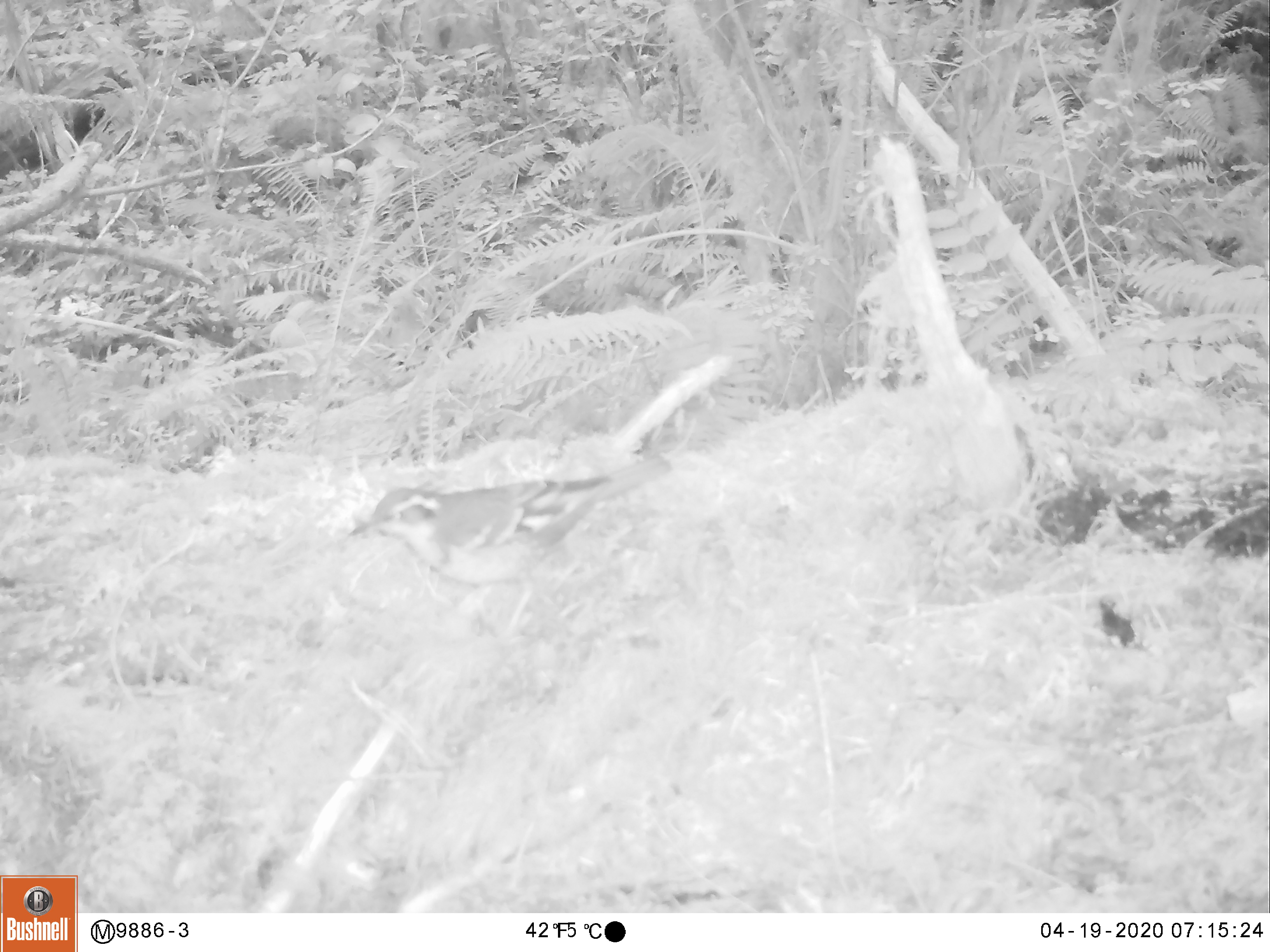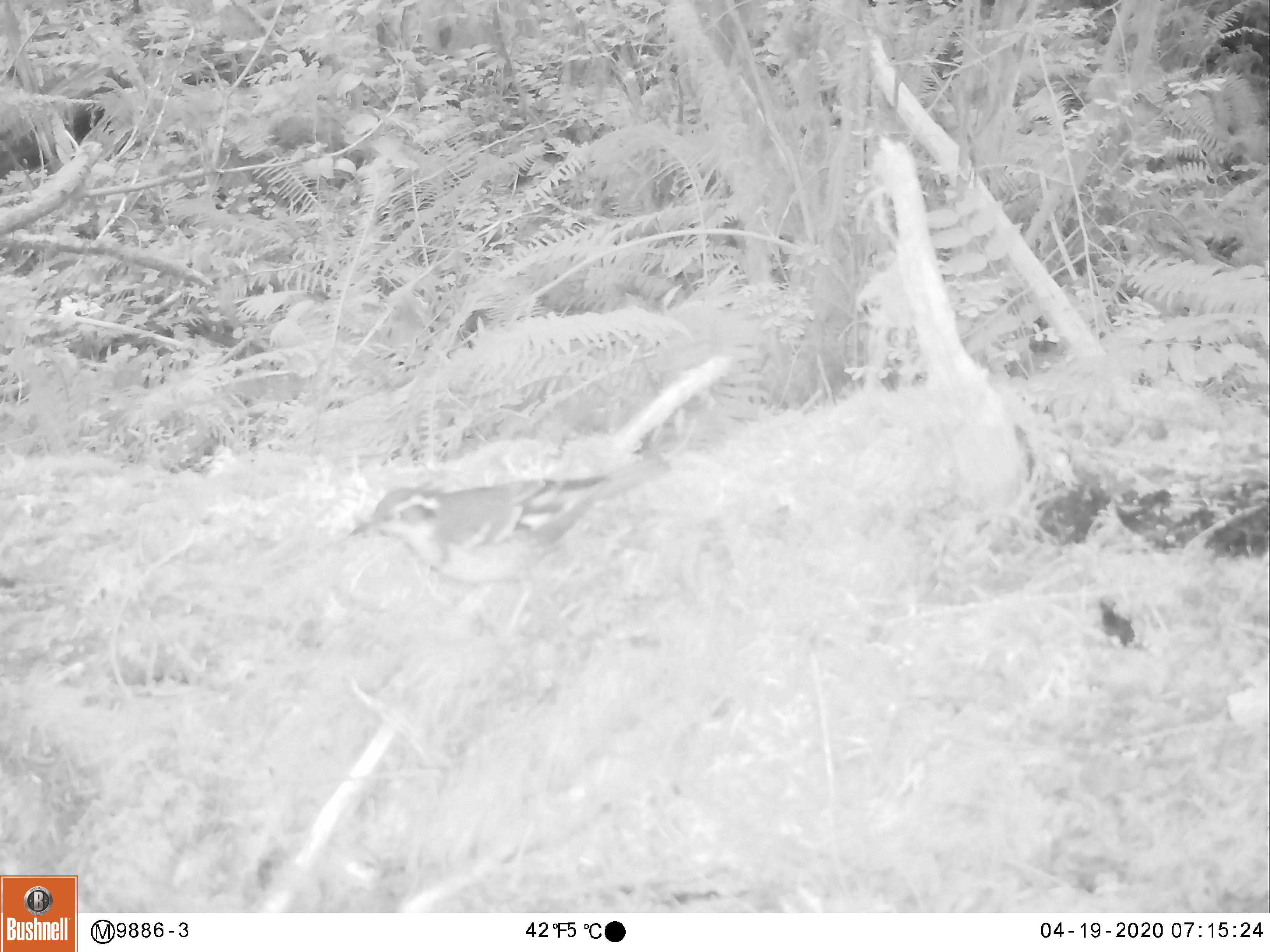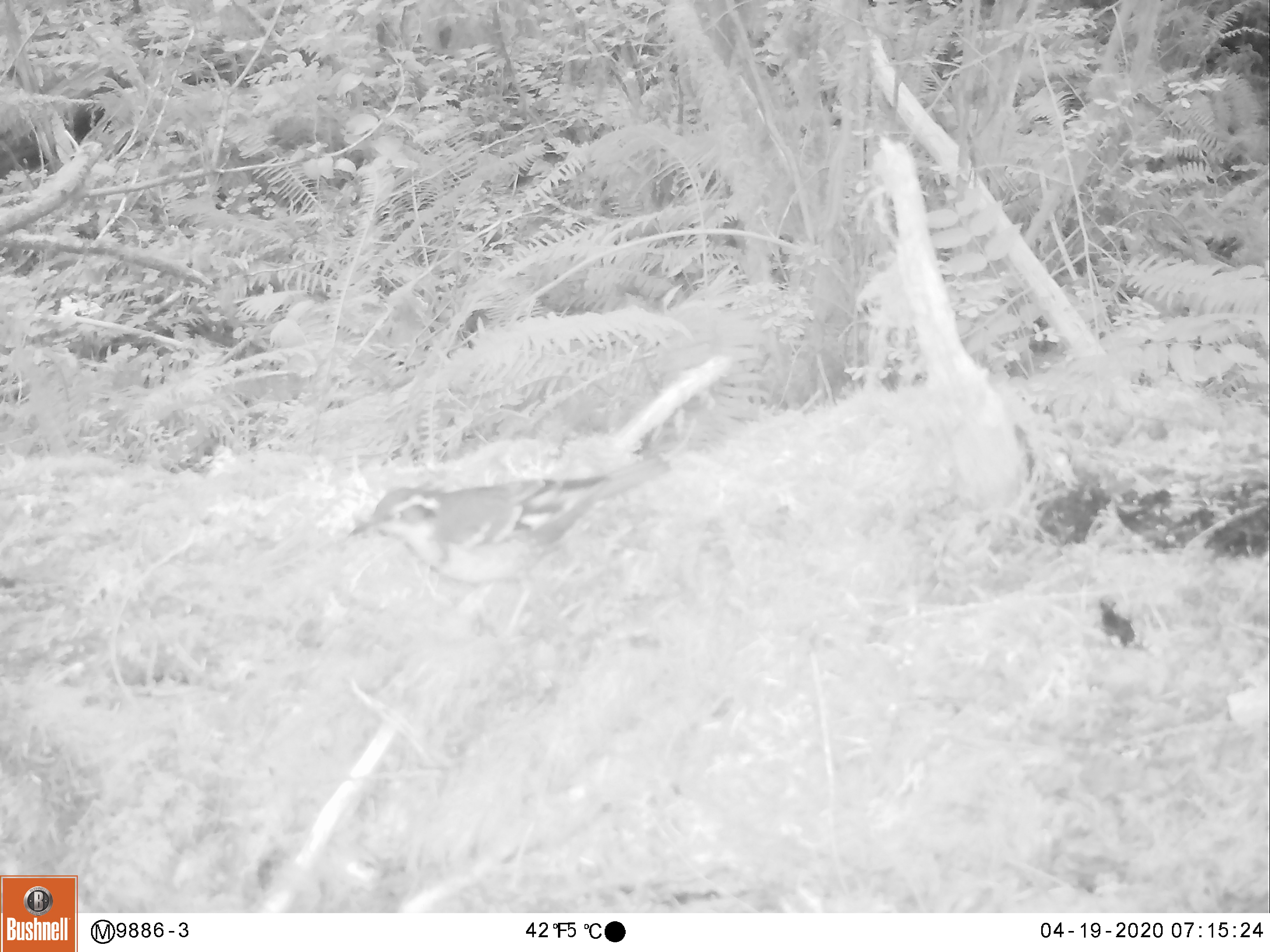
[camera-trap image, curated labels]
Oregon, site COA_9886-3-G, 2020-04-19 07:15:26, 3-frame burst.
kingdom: Animalia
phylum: Chordata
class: Aves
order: Passeriformes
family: Turdidae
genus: Ixoreus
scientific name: Ixoreus naevius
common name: varied thrush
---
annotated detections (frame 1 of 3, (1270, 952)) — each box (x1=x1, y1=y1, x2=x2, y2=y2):
varied thrush: (x1=351, y1=454, x2=667, y2=622)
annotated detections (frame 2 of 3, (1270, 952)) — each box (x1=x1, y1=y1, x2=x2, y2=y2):
varied thrush: (x1=351, y1=454, x2=672, y2=622)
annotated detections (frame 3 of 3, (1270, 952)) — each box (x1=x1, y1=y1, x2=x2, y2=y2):
varied thrush: (x1=349, y1=457, x2=670, y2=608)